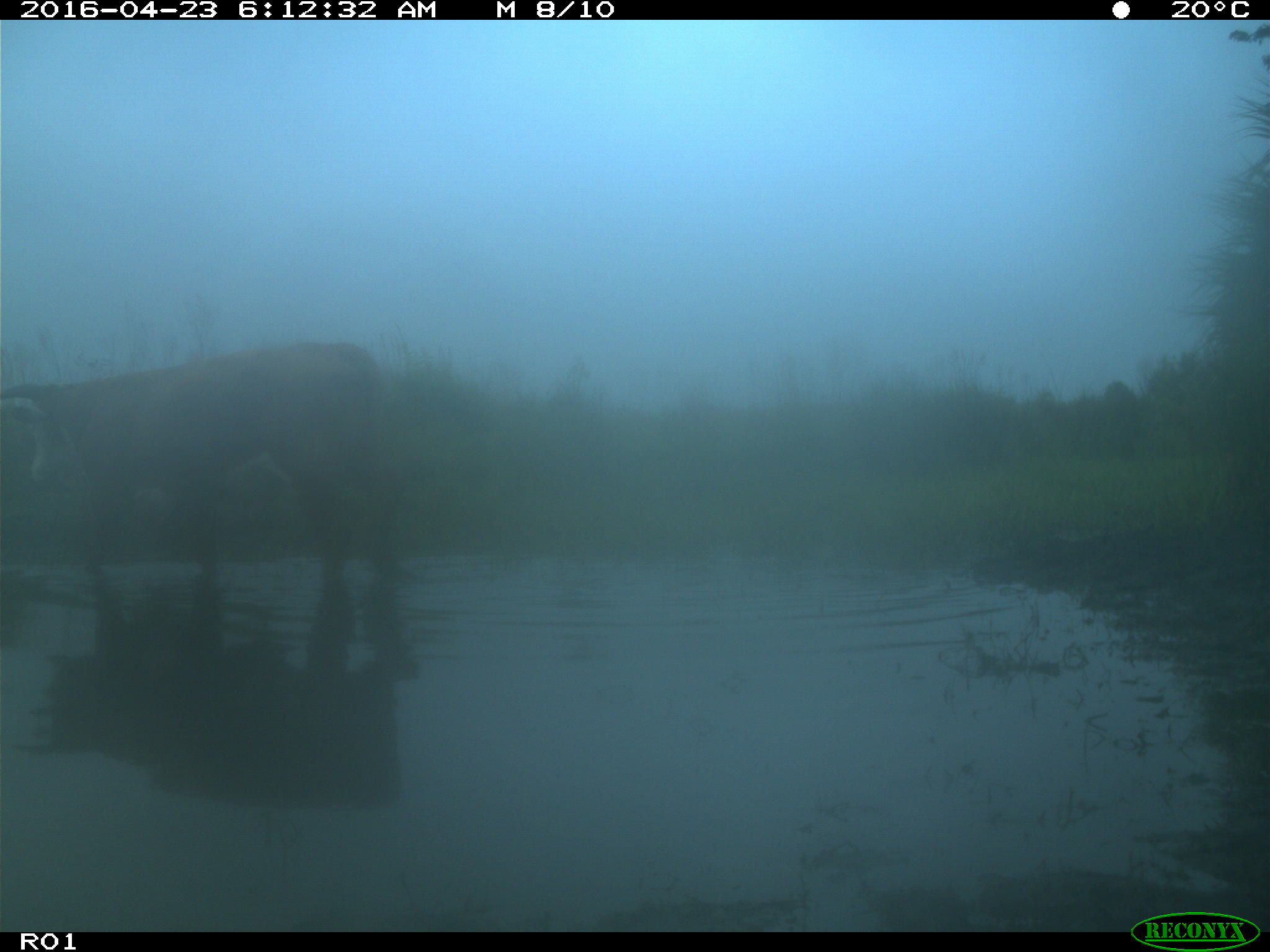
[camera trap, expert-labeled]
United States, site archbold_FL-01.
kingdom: Animalia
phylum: Chordata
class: Mammalia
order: Artiodactyla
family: Bovidae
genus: Bos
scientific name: Bos taurus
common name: domestic cow